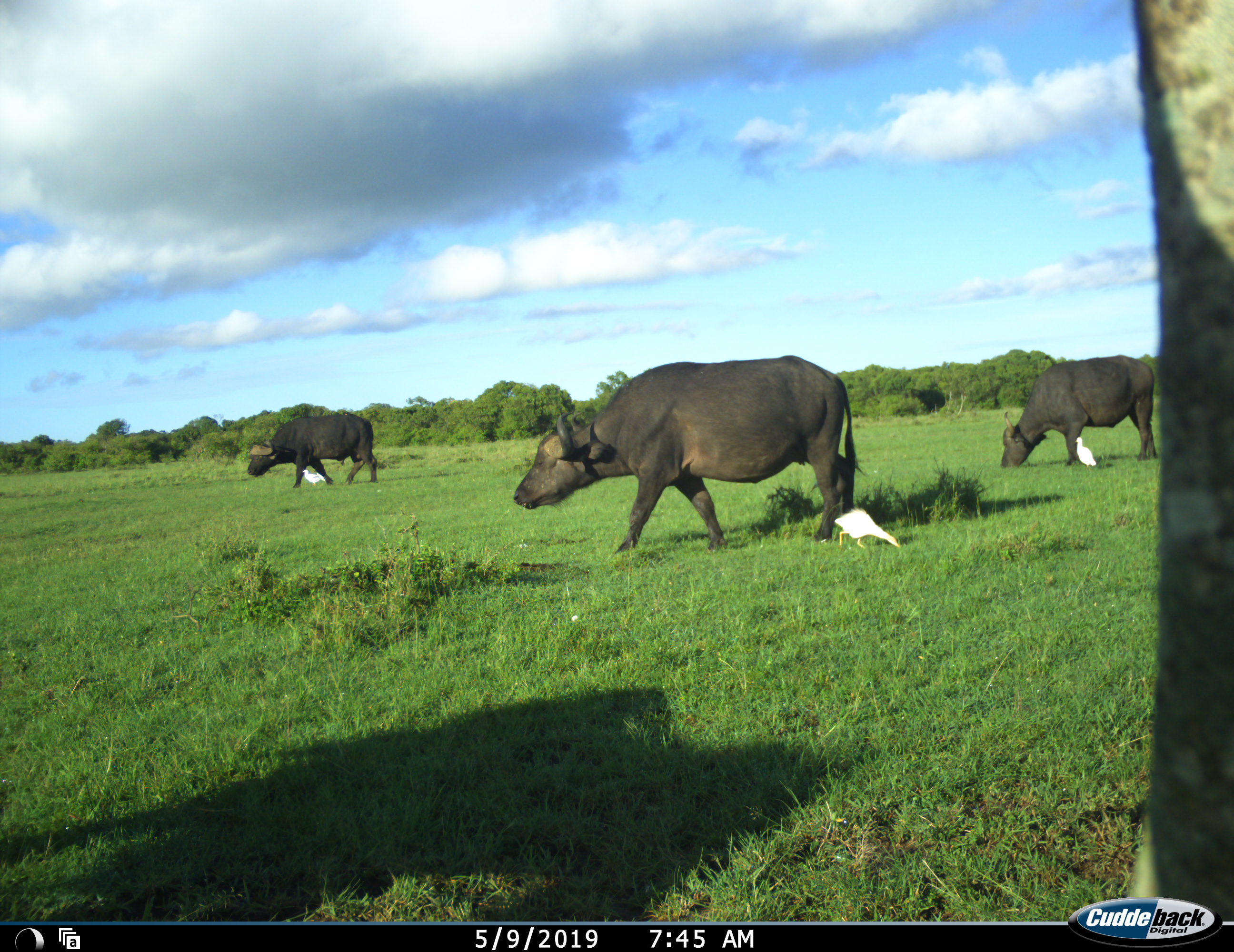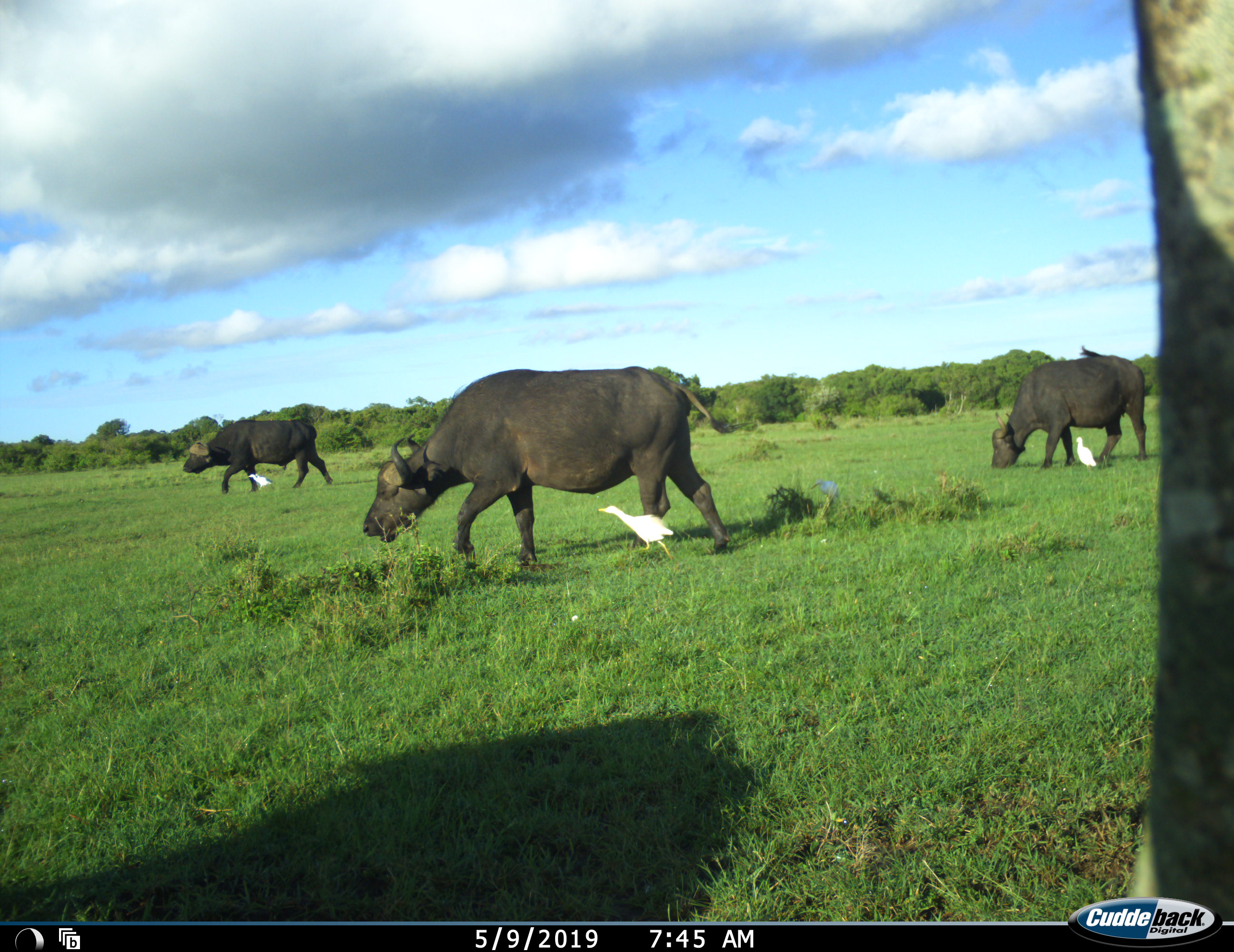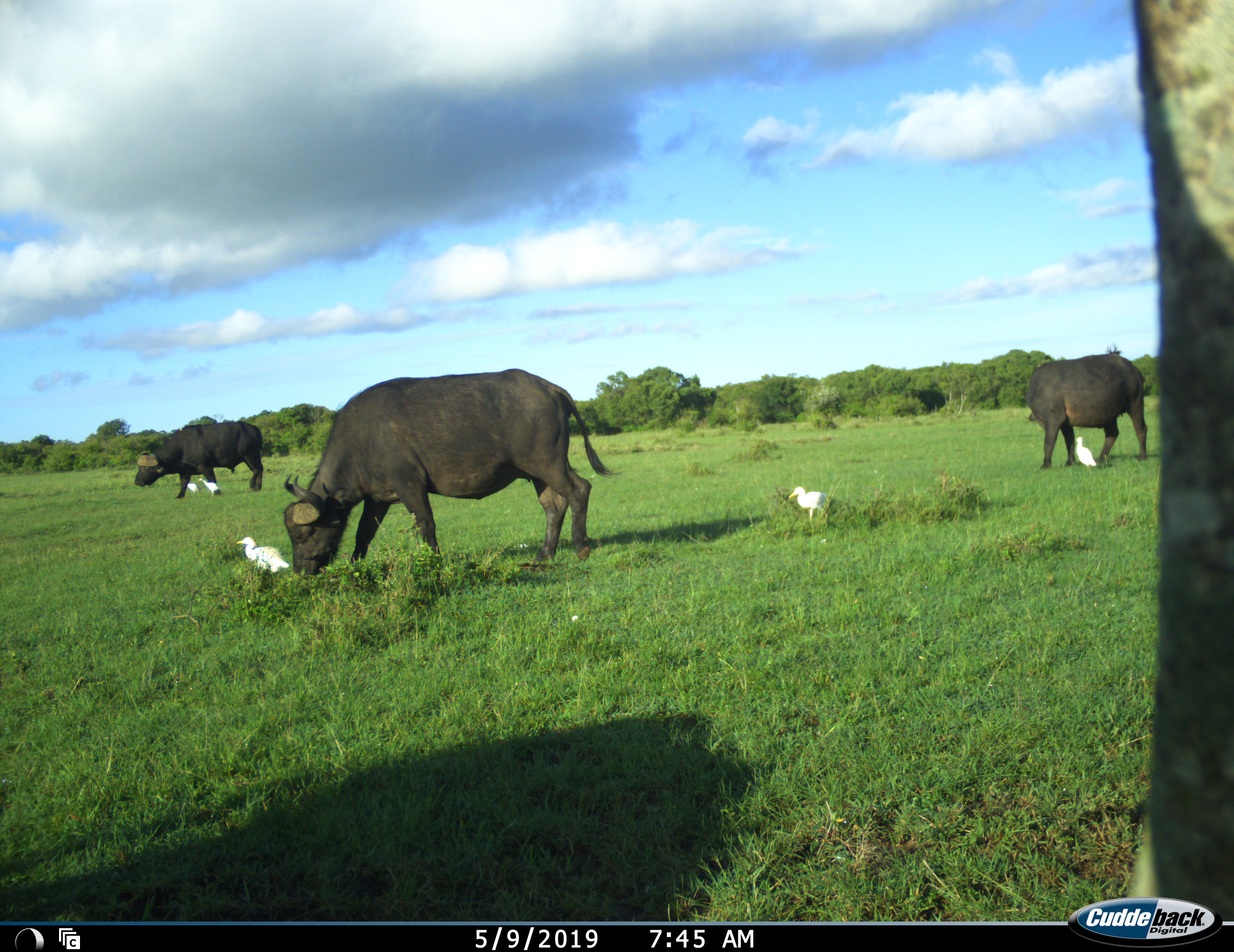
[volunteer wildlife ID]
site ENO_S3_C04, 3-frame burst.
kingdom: Animalia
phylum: Chordata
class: Aves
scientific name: Aves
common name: bird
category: birdother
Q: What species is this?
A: Birdother (bird) (Aves).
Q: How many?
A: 4.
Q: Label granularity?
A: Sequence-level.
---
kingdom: Animalia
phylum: Chordata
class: Mammalia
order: Artiodactyla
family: Bovidae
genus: Syncerus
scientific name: Syncerus caffer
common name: african buffalo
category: buffalo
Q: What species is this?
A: Buffalo (african buffalo) (Syncerus caffer).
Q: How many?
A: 3.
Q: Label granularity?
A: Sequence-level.